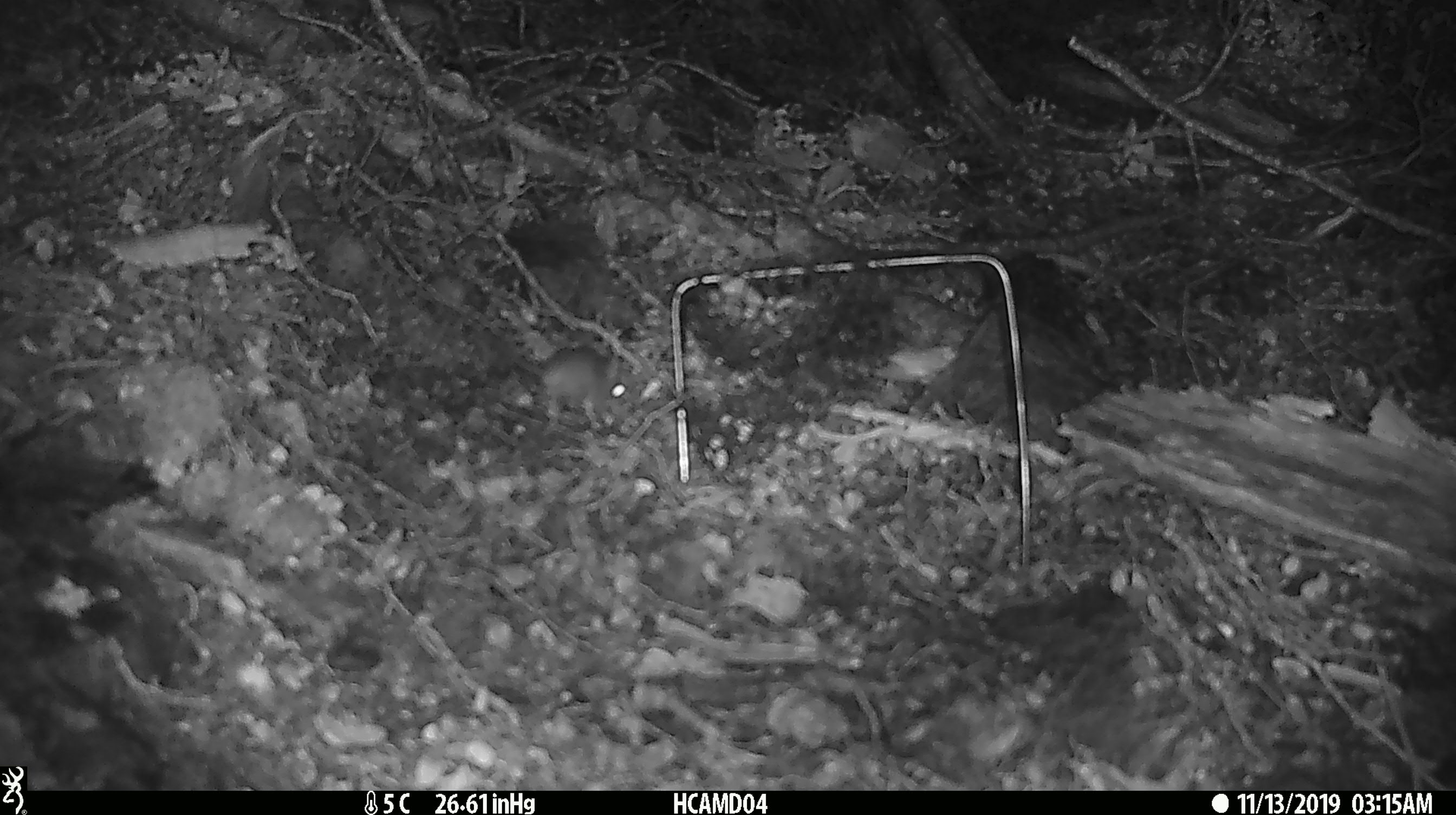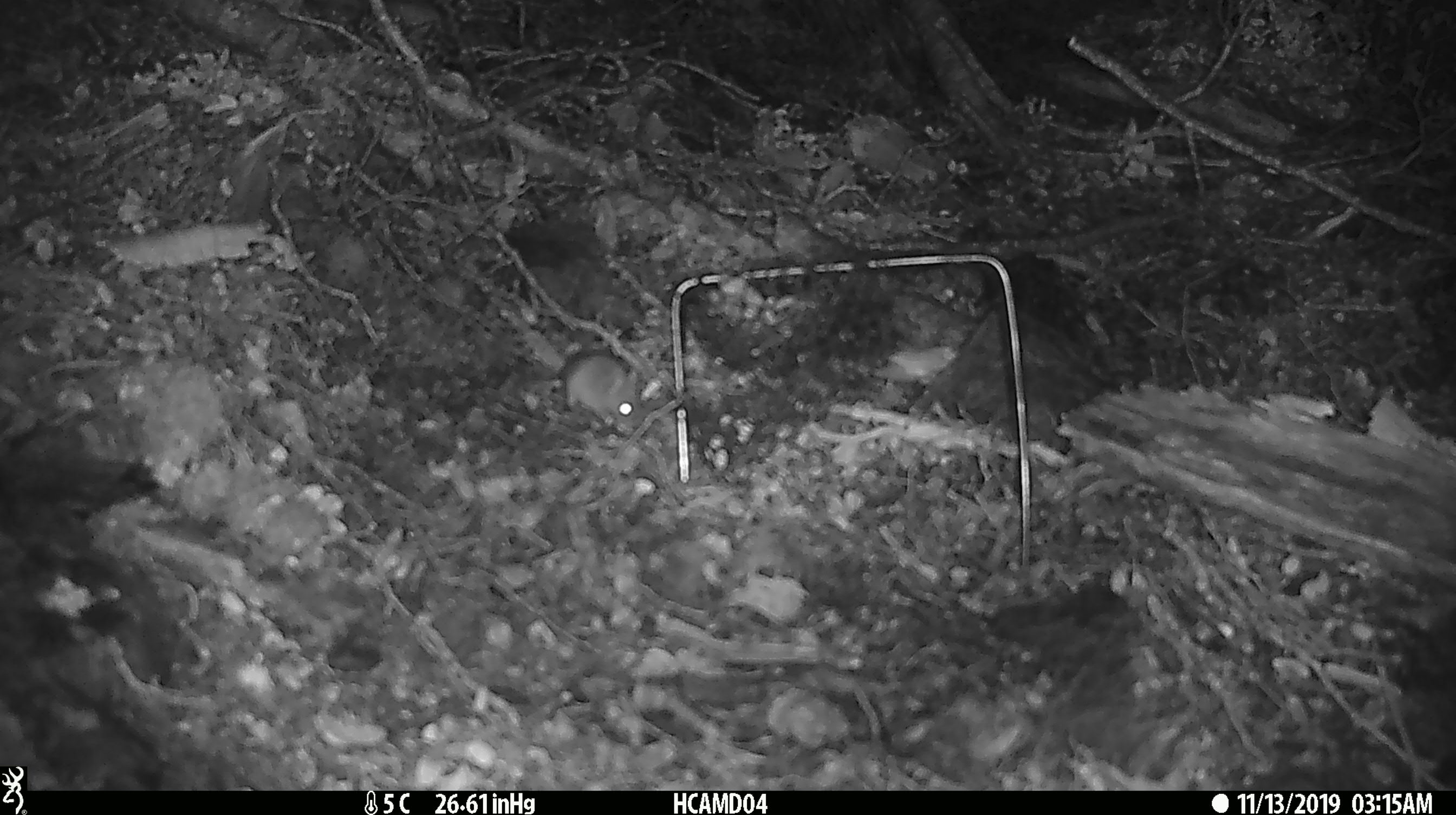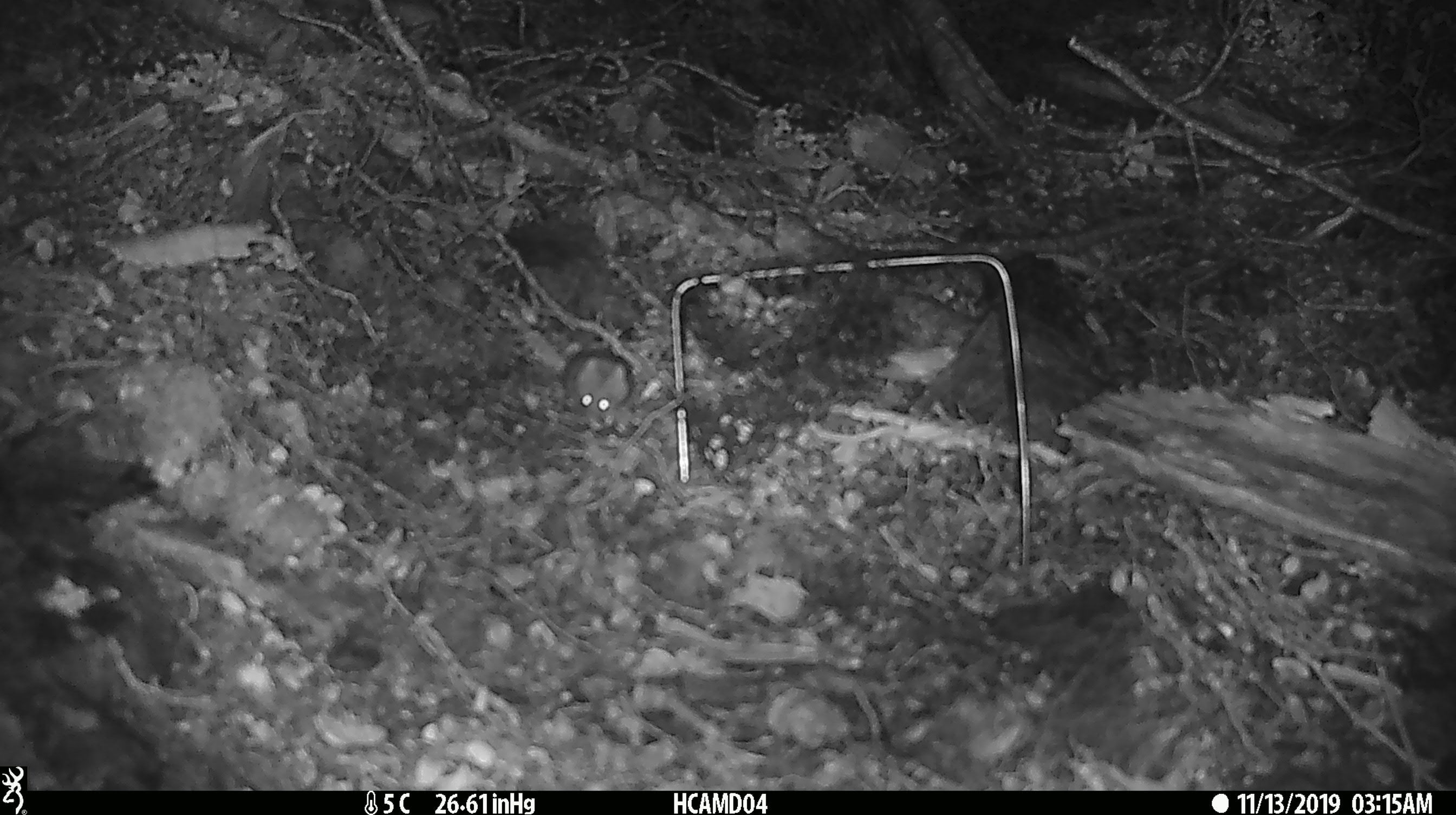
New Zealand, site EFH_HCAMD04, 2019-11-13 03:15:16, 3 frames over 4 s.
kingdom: Animalia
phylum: Chordata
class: Mammalia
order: Rodentia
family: Muridae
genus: Mus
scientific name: Mus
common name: mouse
Mouse (Mus).